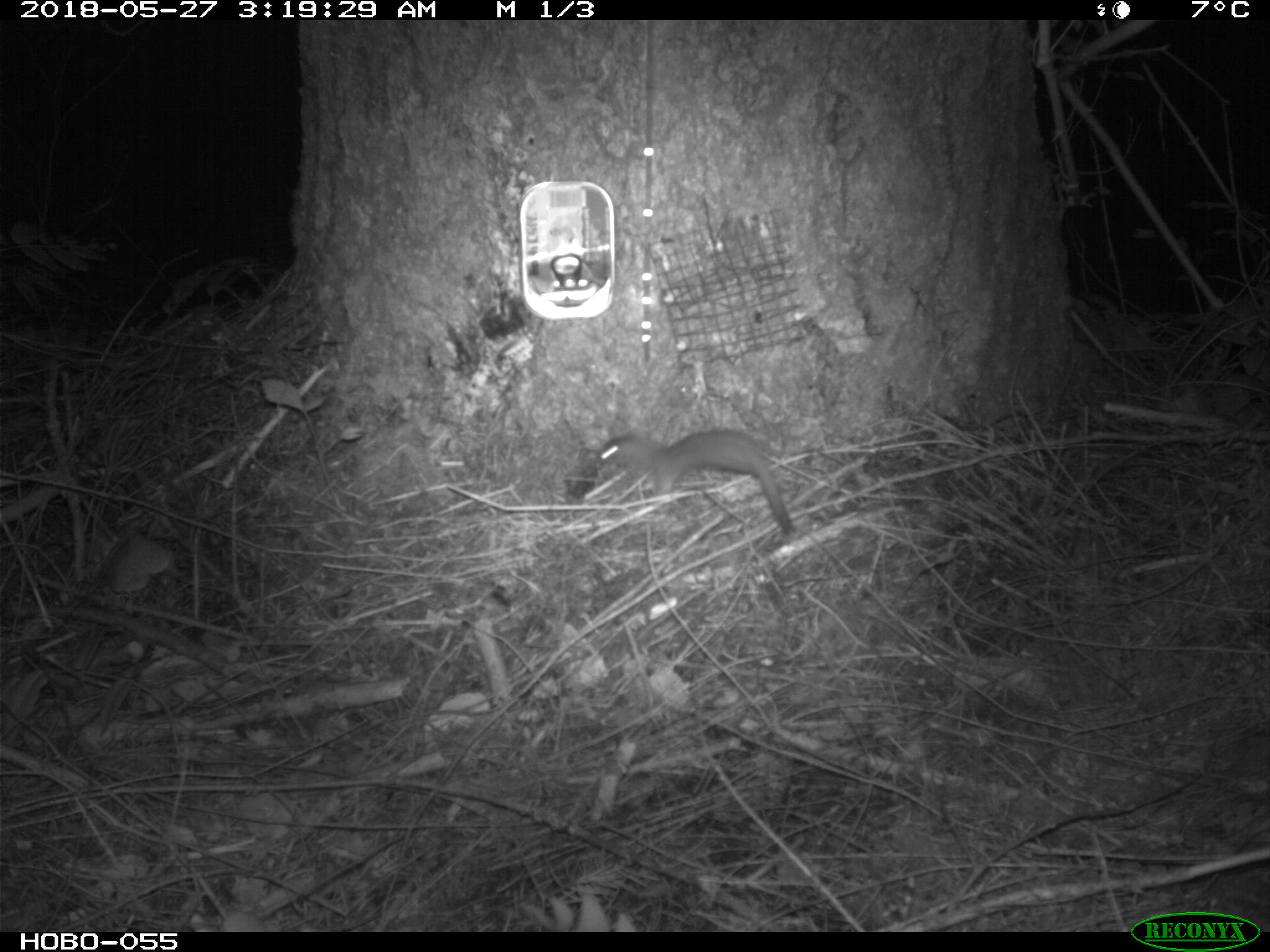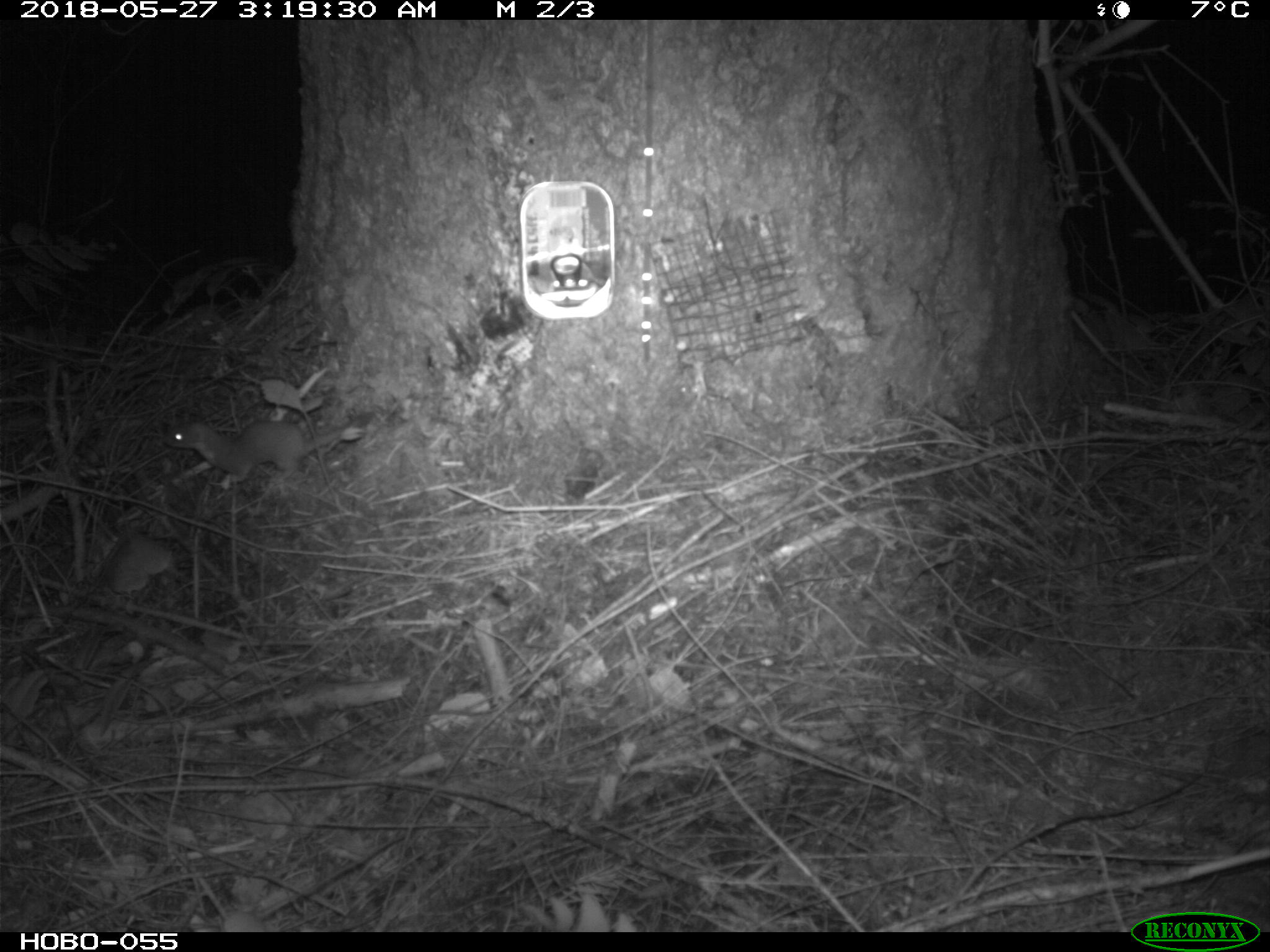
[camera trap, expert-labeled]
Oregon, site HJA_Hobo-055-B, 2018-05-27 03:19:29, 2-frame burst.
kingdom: Animalia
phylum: Chordata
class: Mammalia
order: Carnivora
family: Mustelidae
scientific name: Mustelidae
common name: weasel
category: weasel family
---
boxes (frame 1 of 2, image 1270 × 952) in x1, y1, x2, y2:
weasel family: 570, 413, 806, 554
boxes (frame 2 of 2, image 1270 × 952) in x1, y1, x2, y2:
weasel family: 146, 400, 373, 503